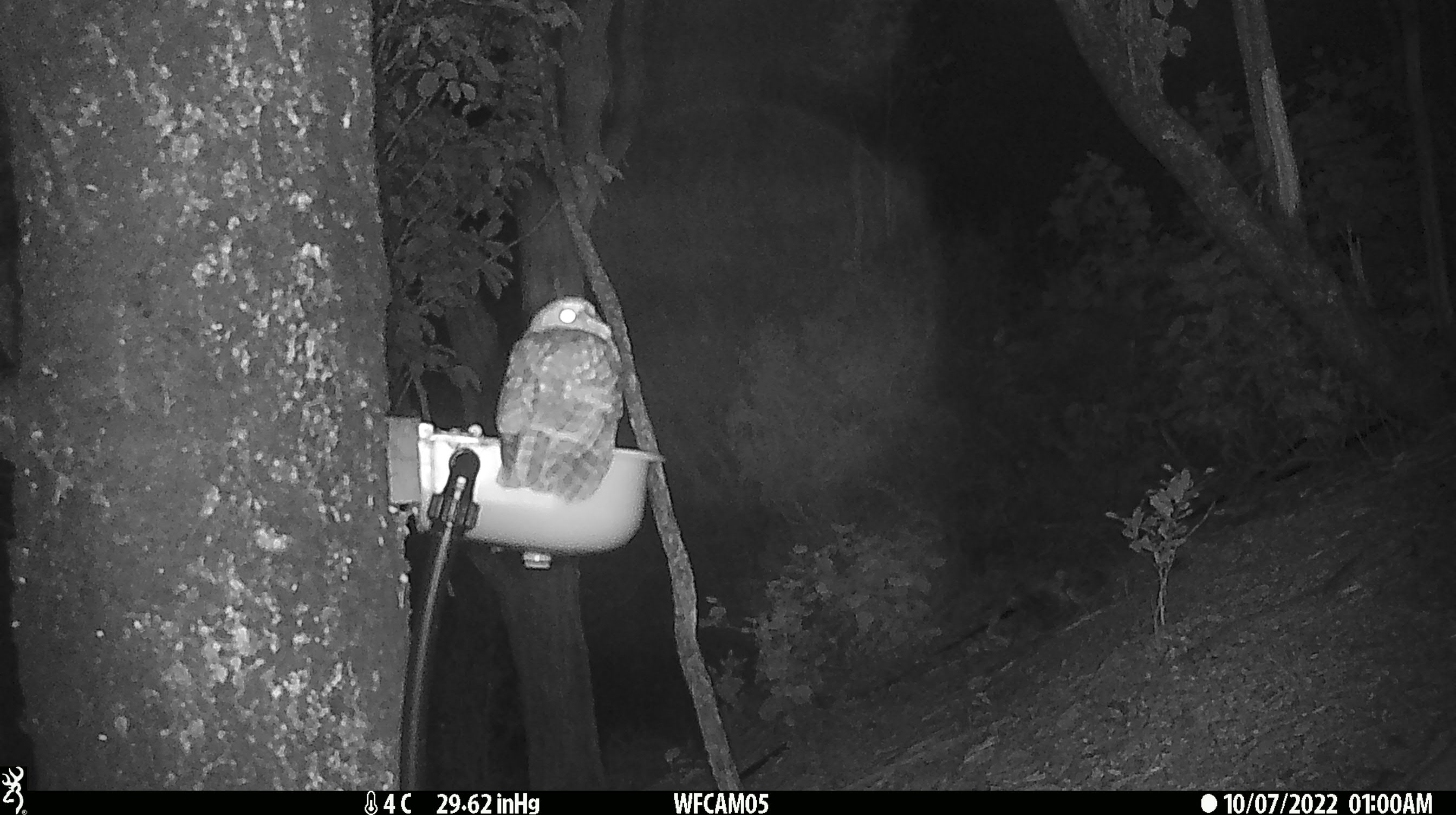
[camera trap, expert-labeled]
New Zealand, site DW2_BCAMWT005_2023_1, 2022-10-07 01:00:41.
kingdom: Animalia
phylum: Chordata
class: Aves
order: Strigiformes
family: Strigidae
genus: Ninox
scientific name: Ninox novaeseelandiae novaeseelandiae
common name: morepork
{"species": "morepork (Ninox novaeseelandiae novaeseelandiae)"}